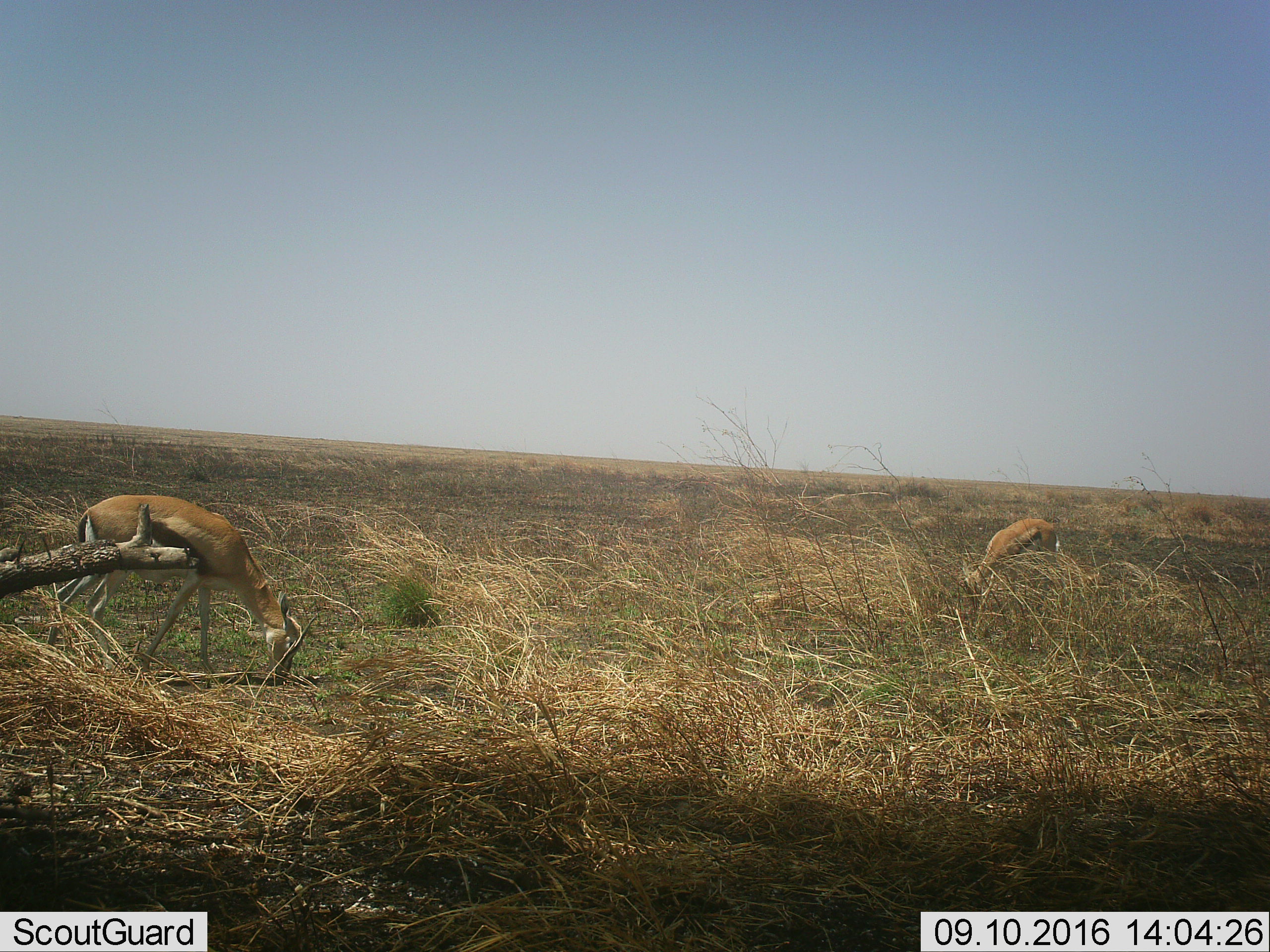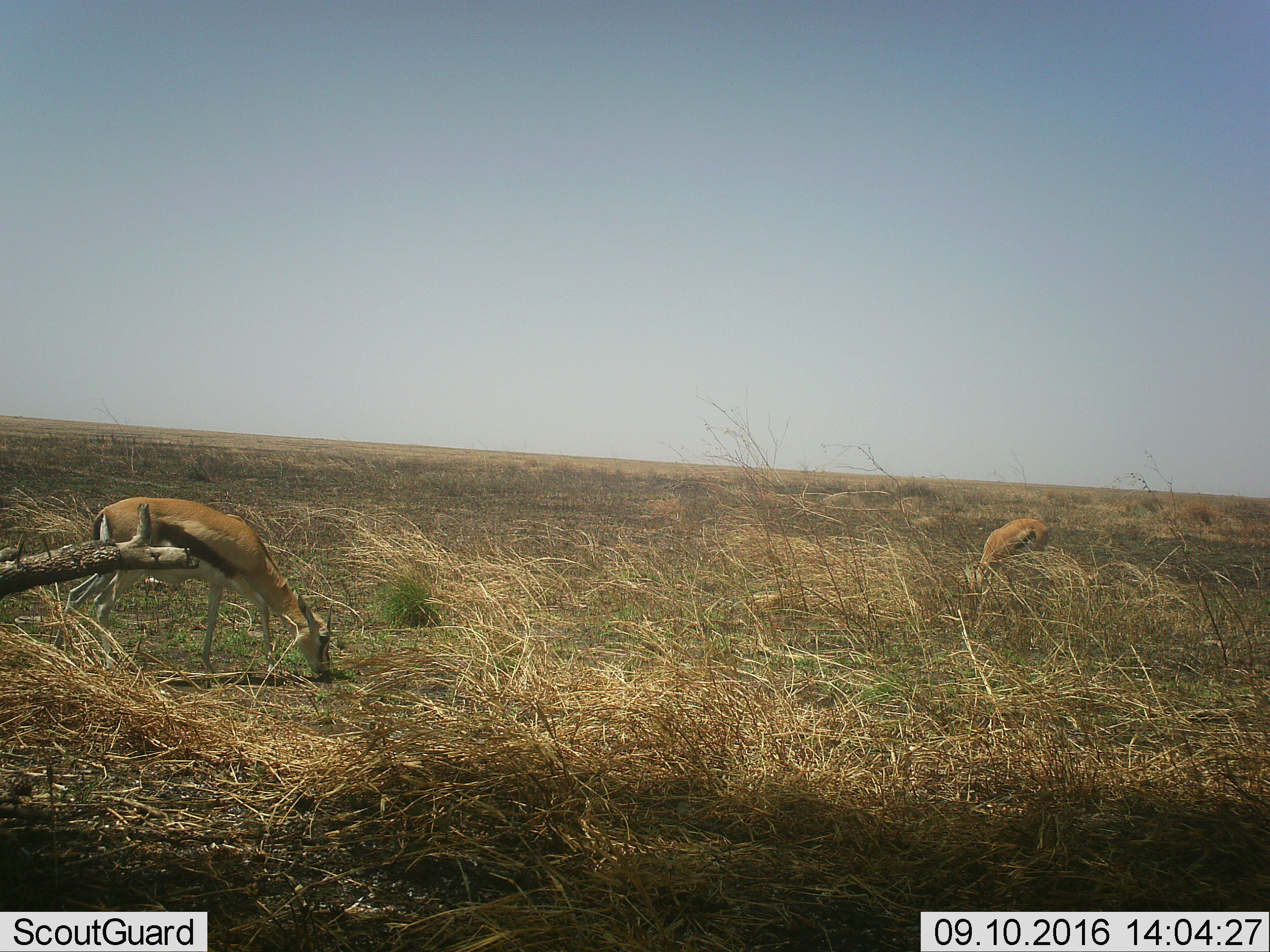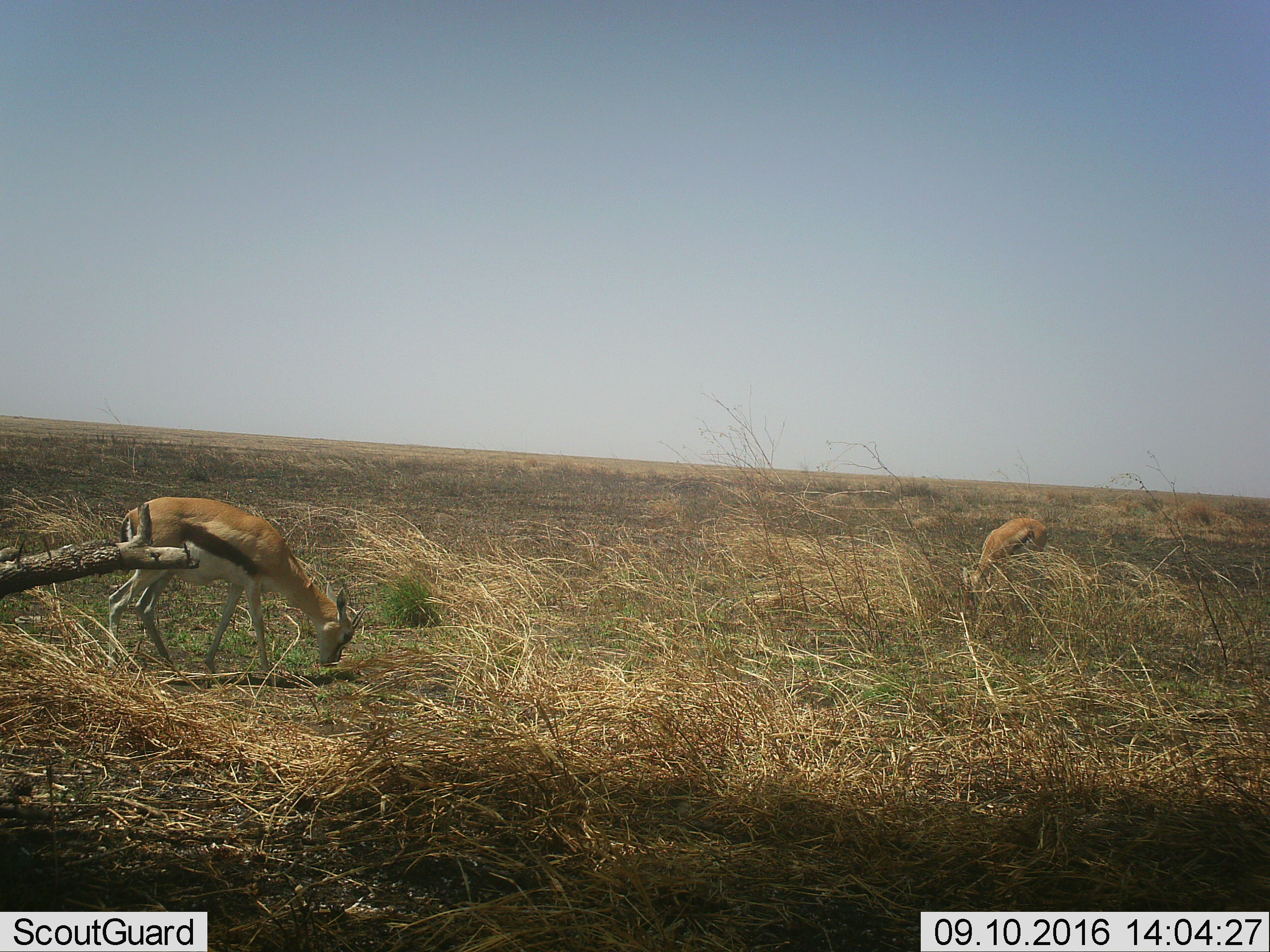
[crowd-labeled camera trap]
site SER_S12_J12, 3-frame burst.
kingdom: Animalia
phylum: Chordata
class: Mammalia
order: Artiodactyla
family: Bovidae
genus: Eudorcas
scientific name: Eudorcas thomsonii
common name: thomson's gazelle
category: gazellethomsons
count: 2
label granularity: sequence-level